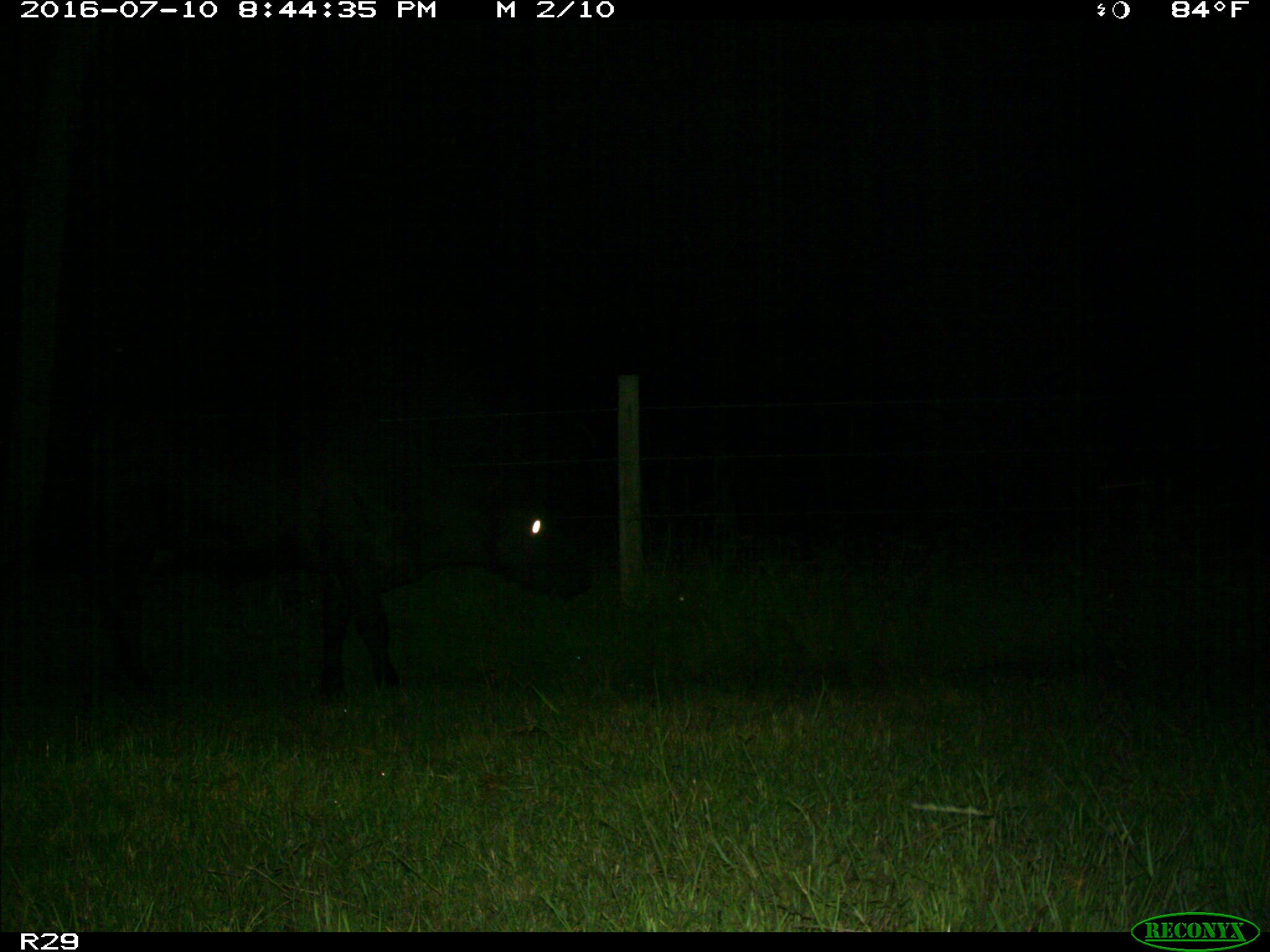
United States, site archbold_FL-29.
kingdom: Animalia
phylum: Chordata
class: Mammalia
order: Artiodactyla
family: Bovidae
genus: Bos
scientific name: Bos taurus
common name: domestic cow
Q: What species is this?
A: Bos taurus (domestic cow).